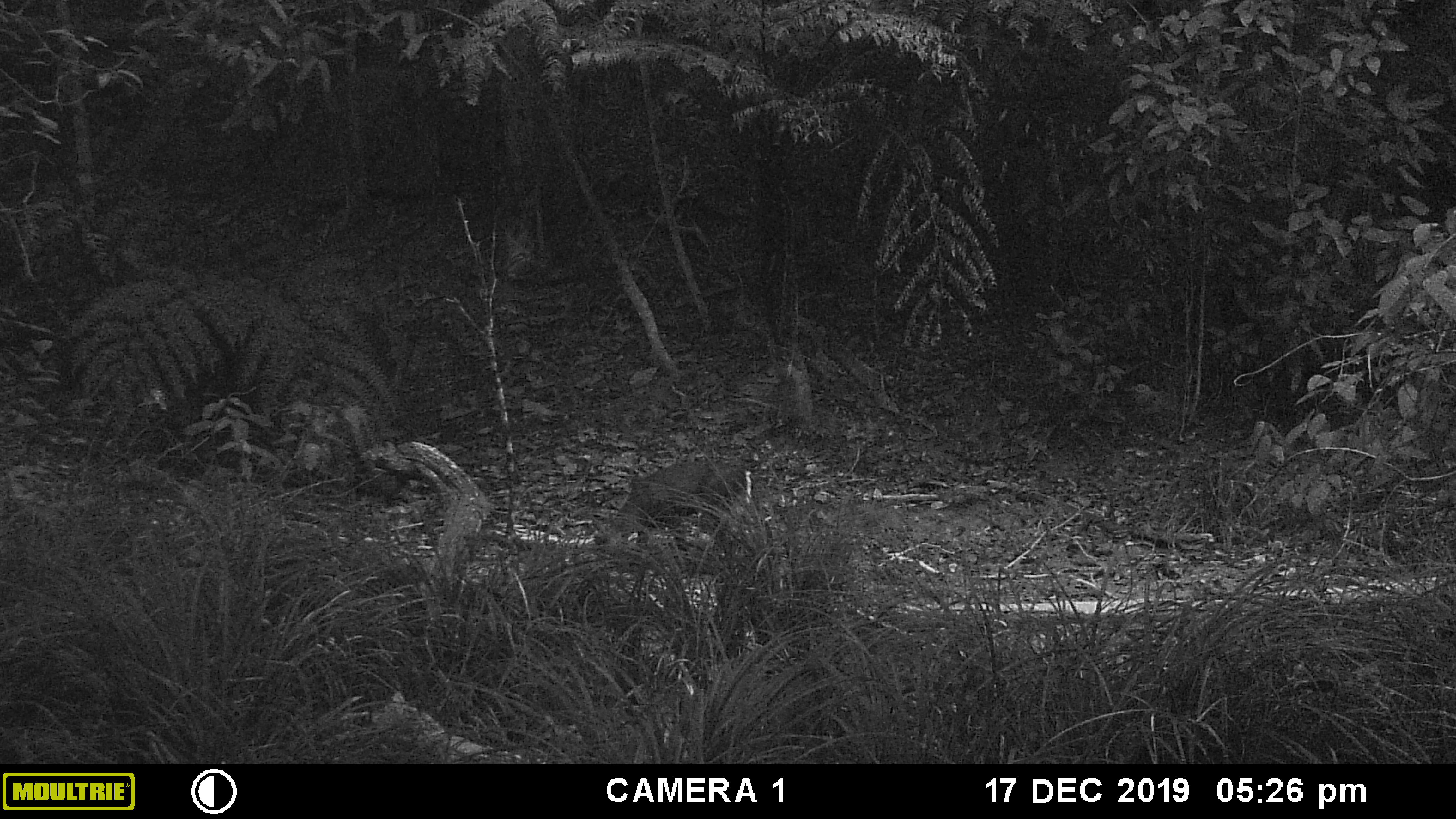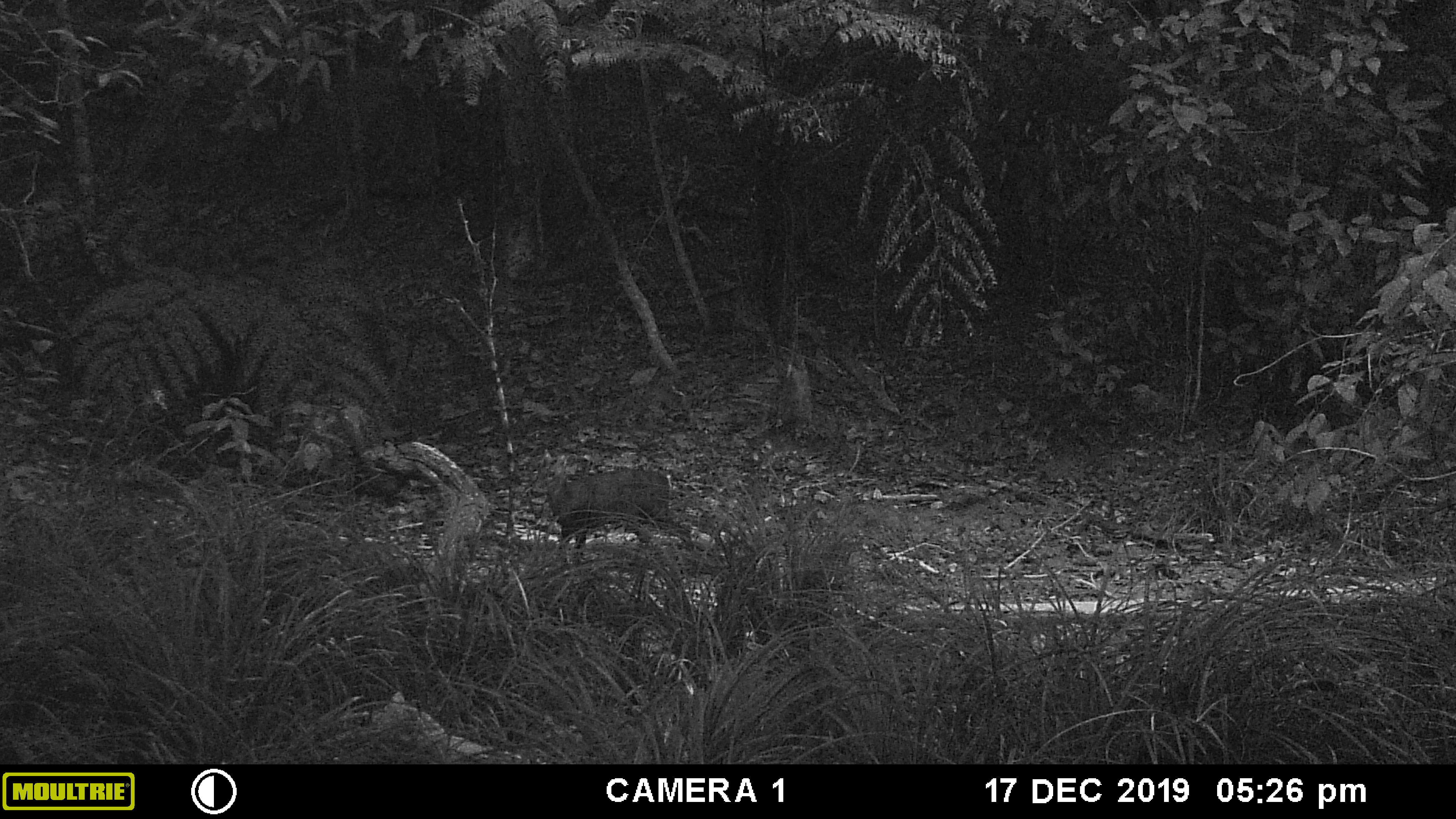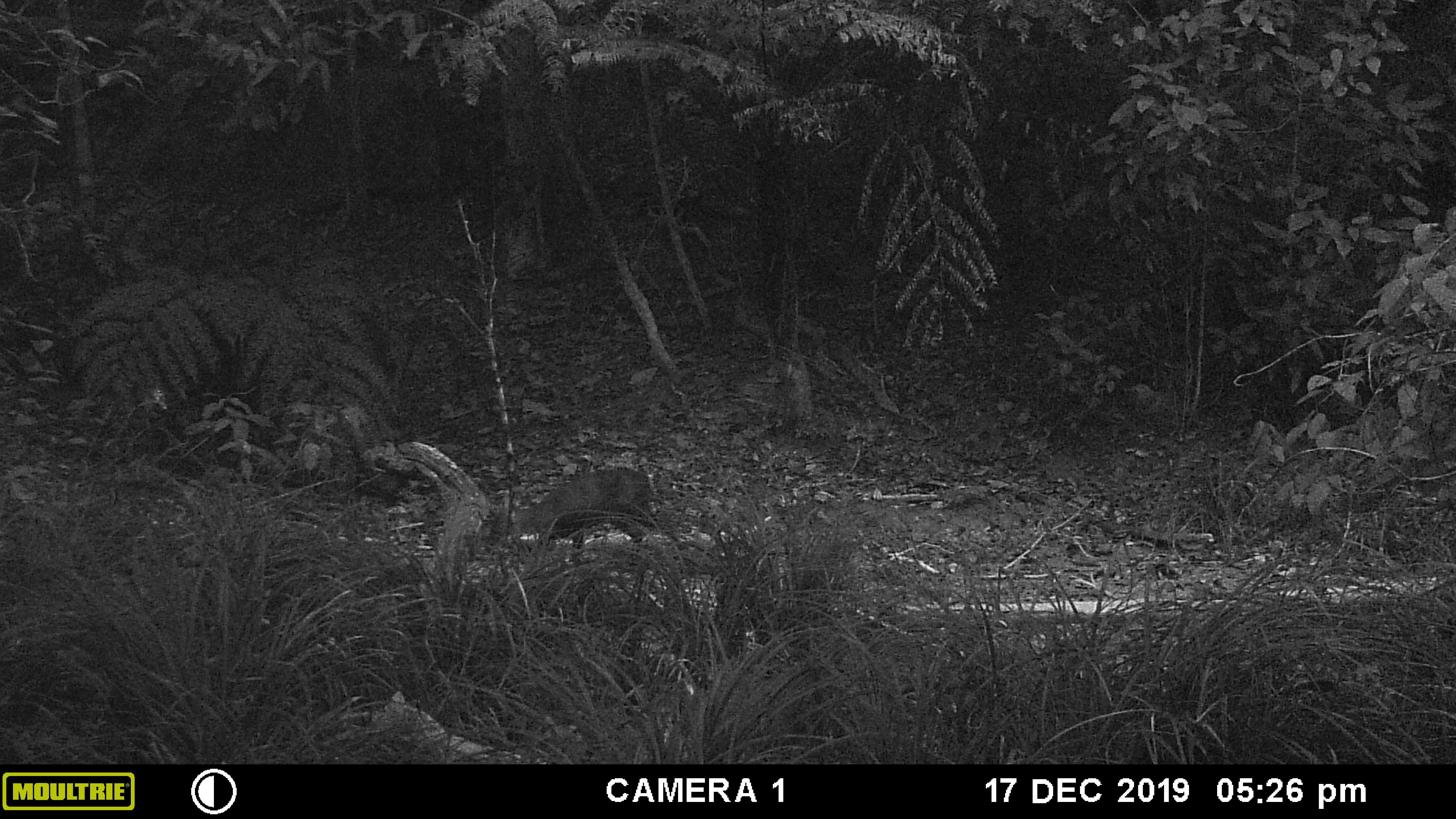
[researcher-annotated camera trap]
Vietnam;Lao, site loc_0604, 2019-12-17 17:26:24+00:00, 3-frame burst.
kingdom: Animalia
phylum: Chordata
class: Mammalia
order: Artiodactyla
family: Cervidae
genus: Muntiacus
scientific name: Muntiacus rooseveltorum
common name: roosevelt's muntjac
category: roosevelts muntjac group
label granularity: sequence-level